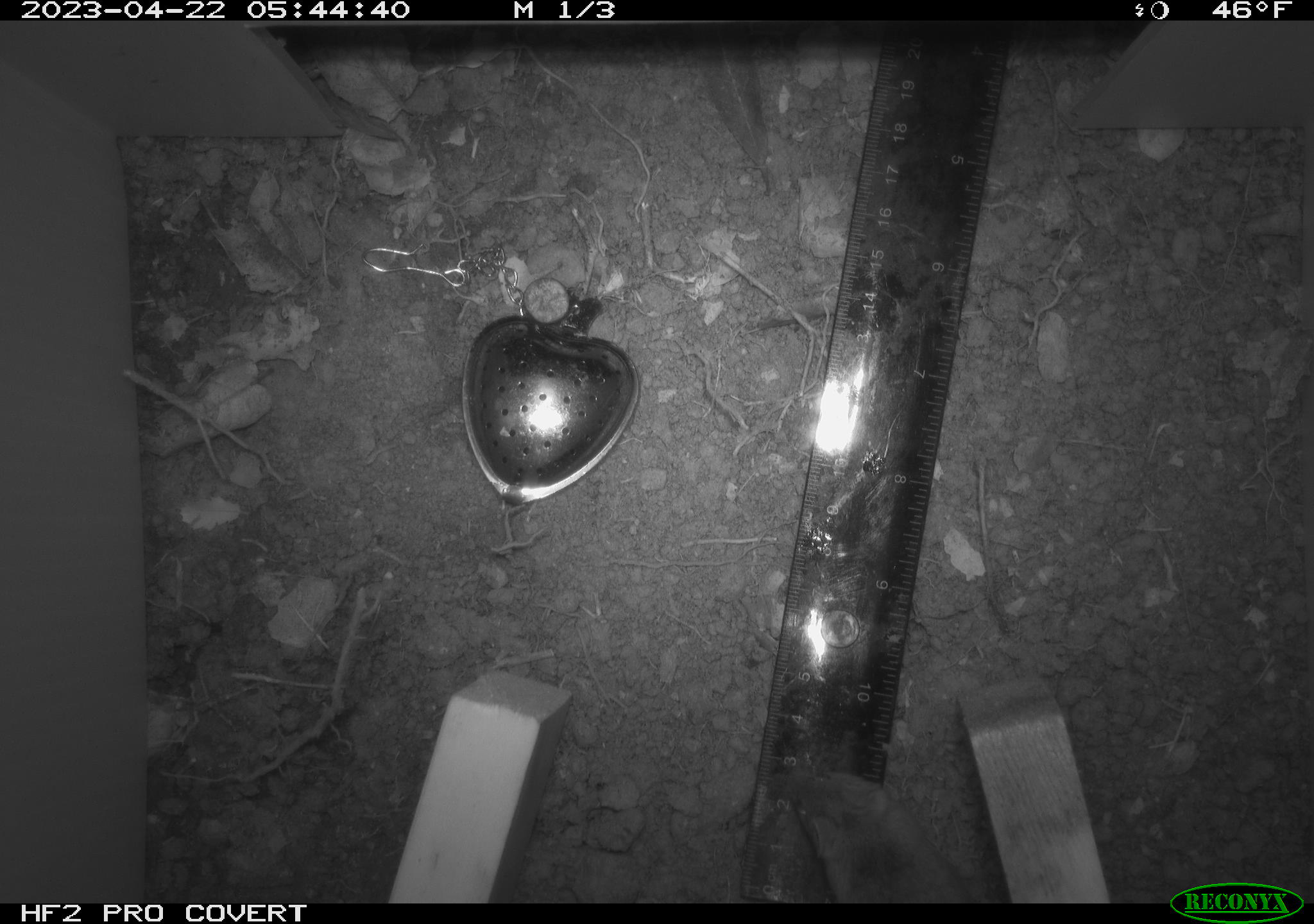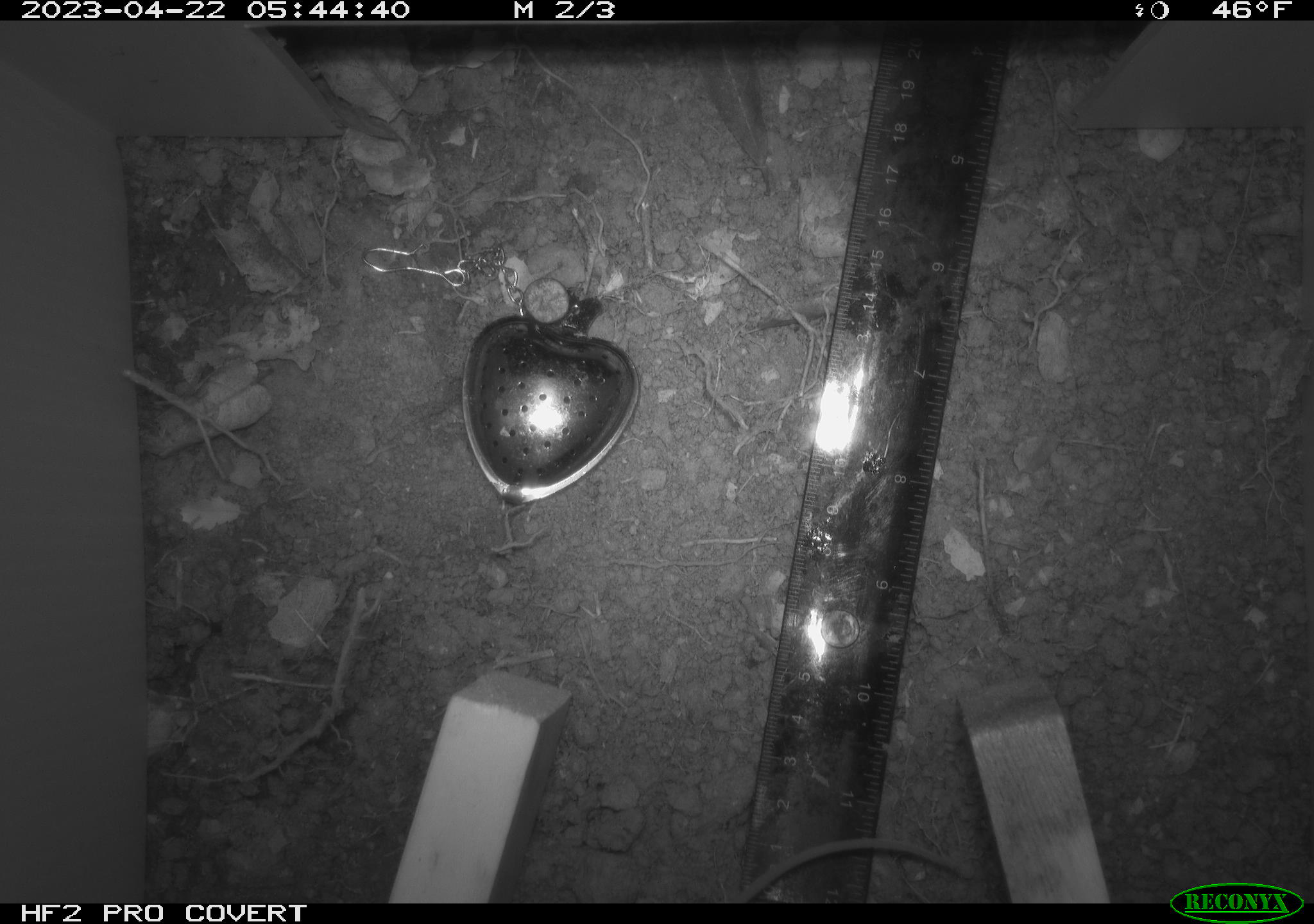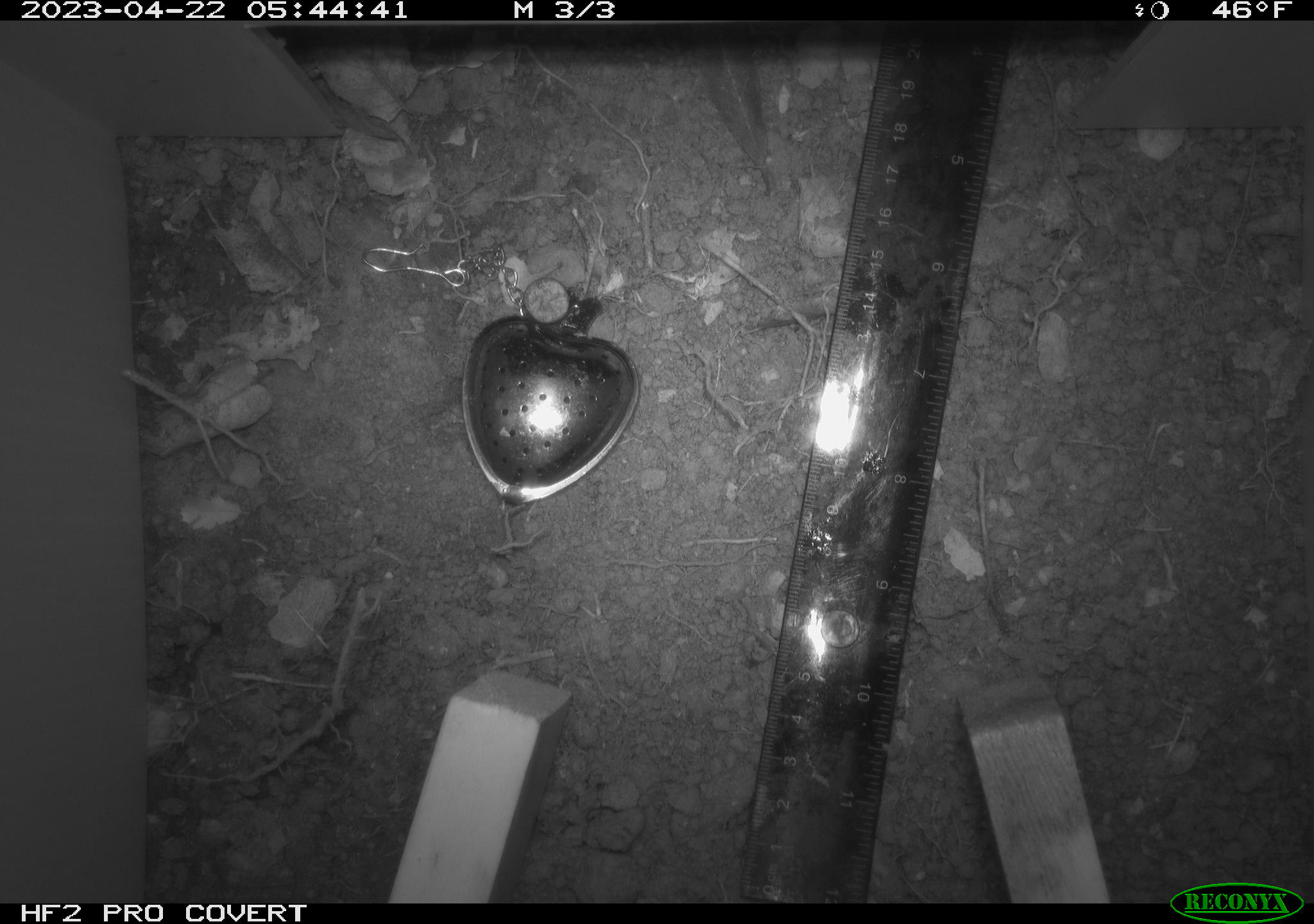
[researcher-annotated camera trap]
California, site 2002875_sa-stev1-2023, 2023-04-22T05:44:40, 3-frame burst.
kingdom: Animalia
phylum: Chordata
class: Mammalia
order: Rodentia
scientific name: Rodentia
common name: mouse species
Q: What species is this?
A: Mouse species (Rodentia).